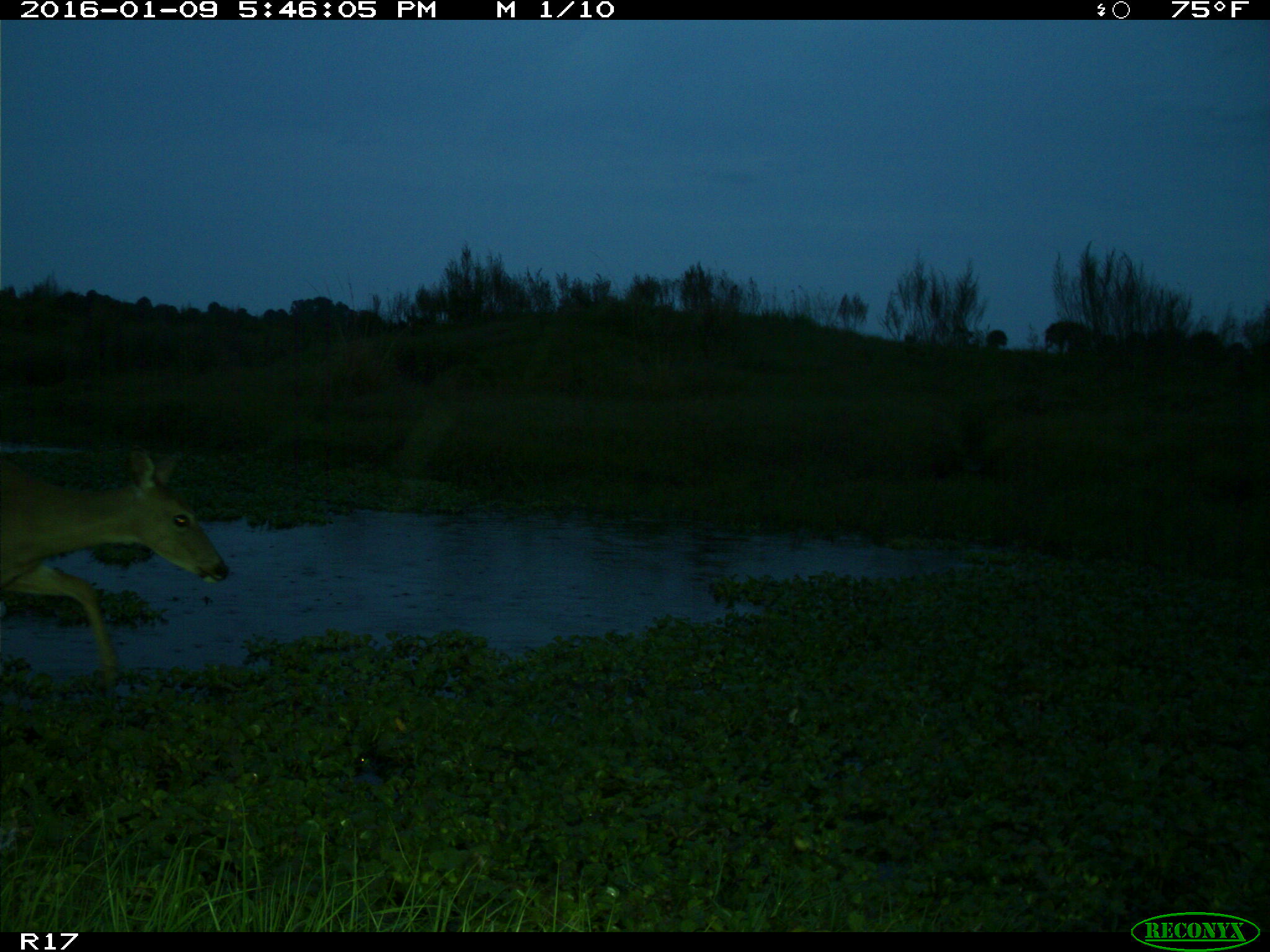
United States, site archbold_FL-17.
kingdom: Animalia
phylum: Chordata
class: Mammalia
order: Artiodactyla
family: Cervidae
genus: Odocoileus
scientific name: Odocoileus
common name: deer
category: unidentified deer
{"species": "unidentified deer (deer) (Odocoileus)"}